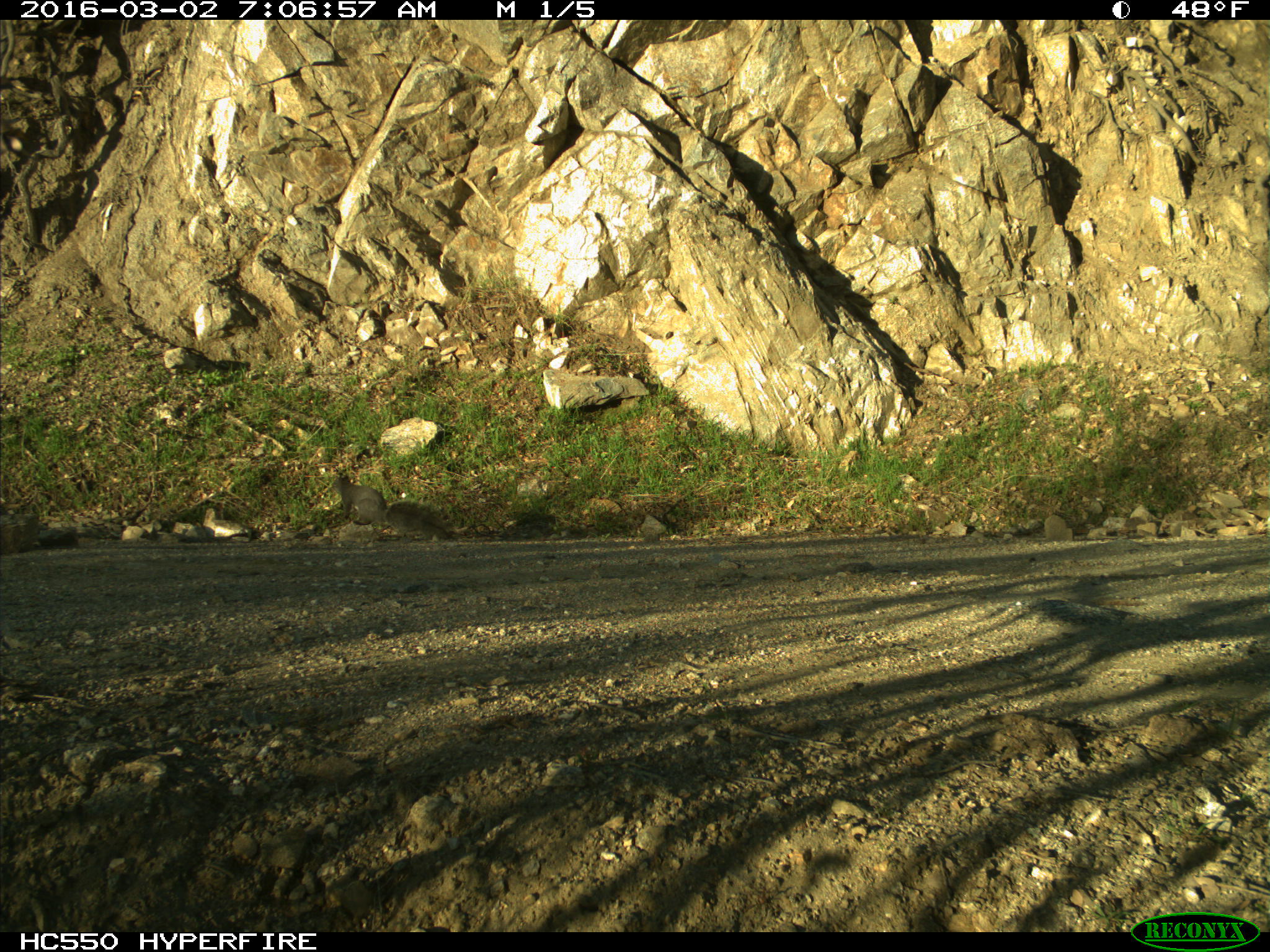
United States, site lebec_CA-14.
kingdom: Animalia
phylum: Chordata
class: Mammalia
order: Rodentia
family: Sciuridae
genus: Sciurus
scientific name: Sciurus carolinensis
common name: eastern gray squirrel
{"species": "Sciurus carolinensis (eastern gray squirrel)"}